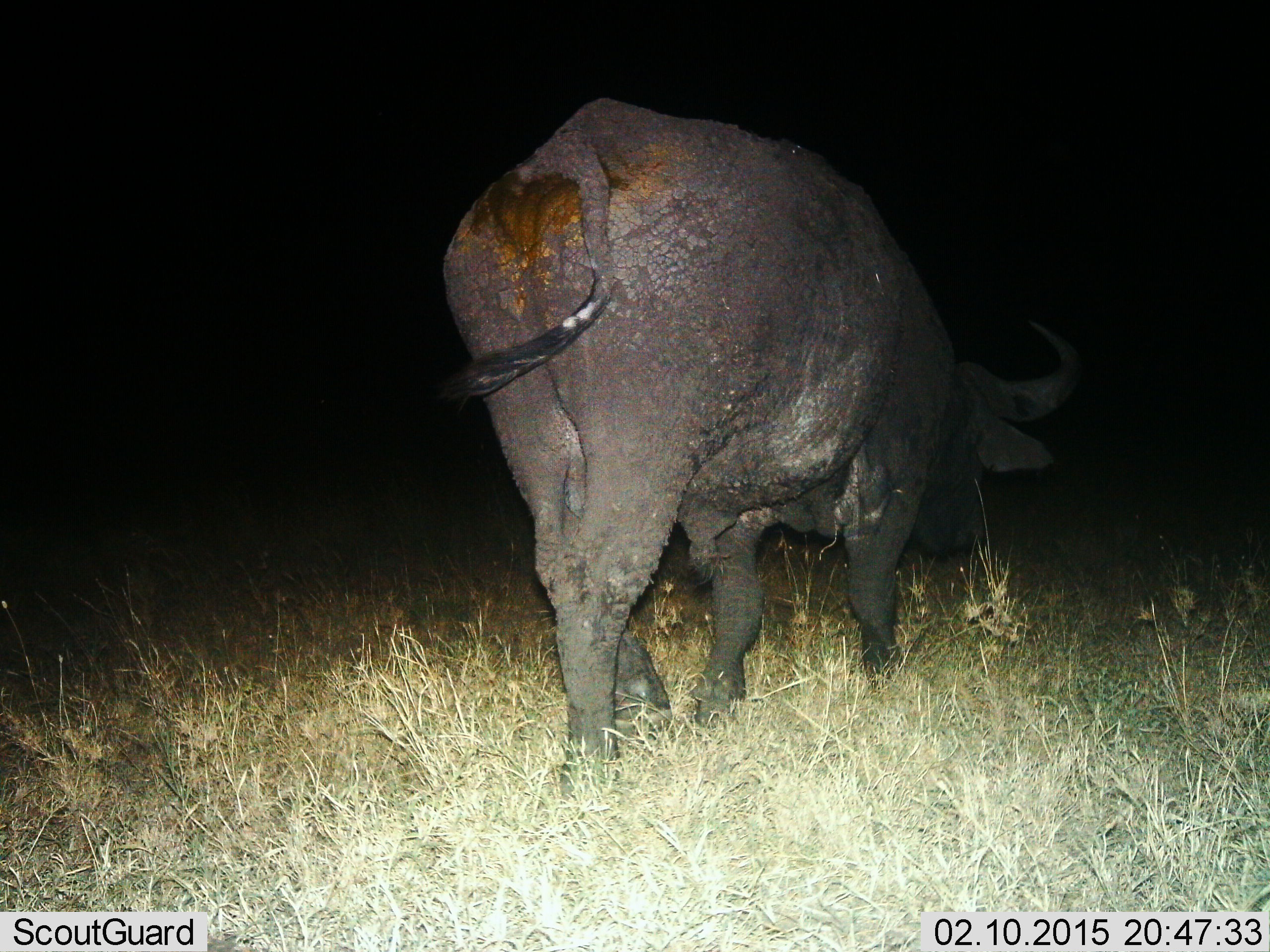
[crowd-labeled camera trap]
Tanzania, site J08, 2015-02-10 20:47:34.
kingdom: Animalia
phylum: Chordata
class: Mammalia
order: Artiodactyla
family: Bovidae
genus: Syncerus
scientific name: Syncerus caffer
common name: cape buffalo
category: buffalo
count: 1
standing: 40%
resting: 0%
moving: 30%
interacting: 0%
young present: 0%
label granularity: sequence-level